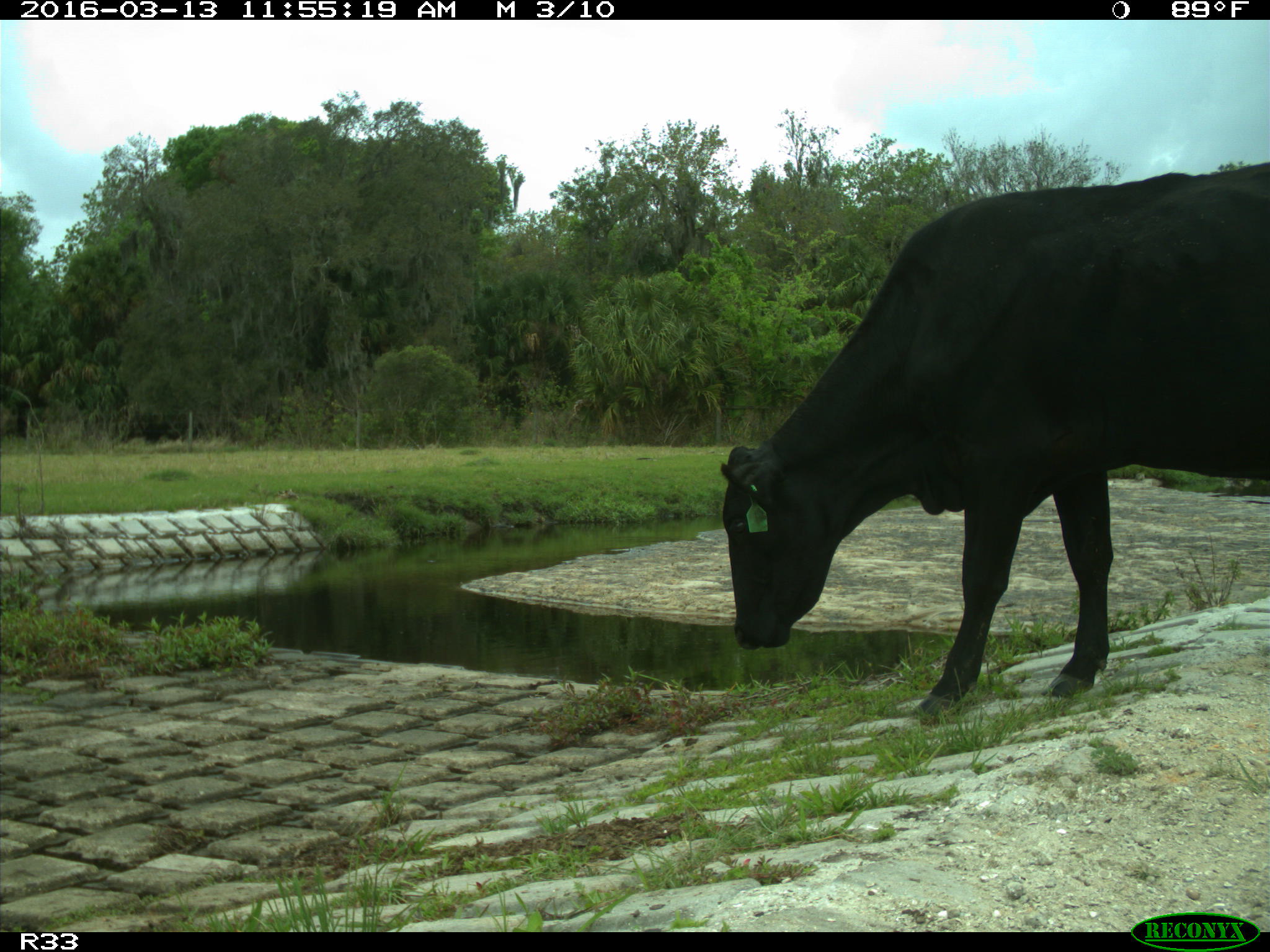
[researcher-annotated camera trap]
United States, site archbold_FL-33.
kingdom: Animalia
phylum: Chordata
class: Mammalia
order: Artiodactyla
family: Bovidae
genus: Bos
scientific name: Bos taurus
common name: domestic cow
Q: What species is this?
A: Bos taurus (domestic cow).